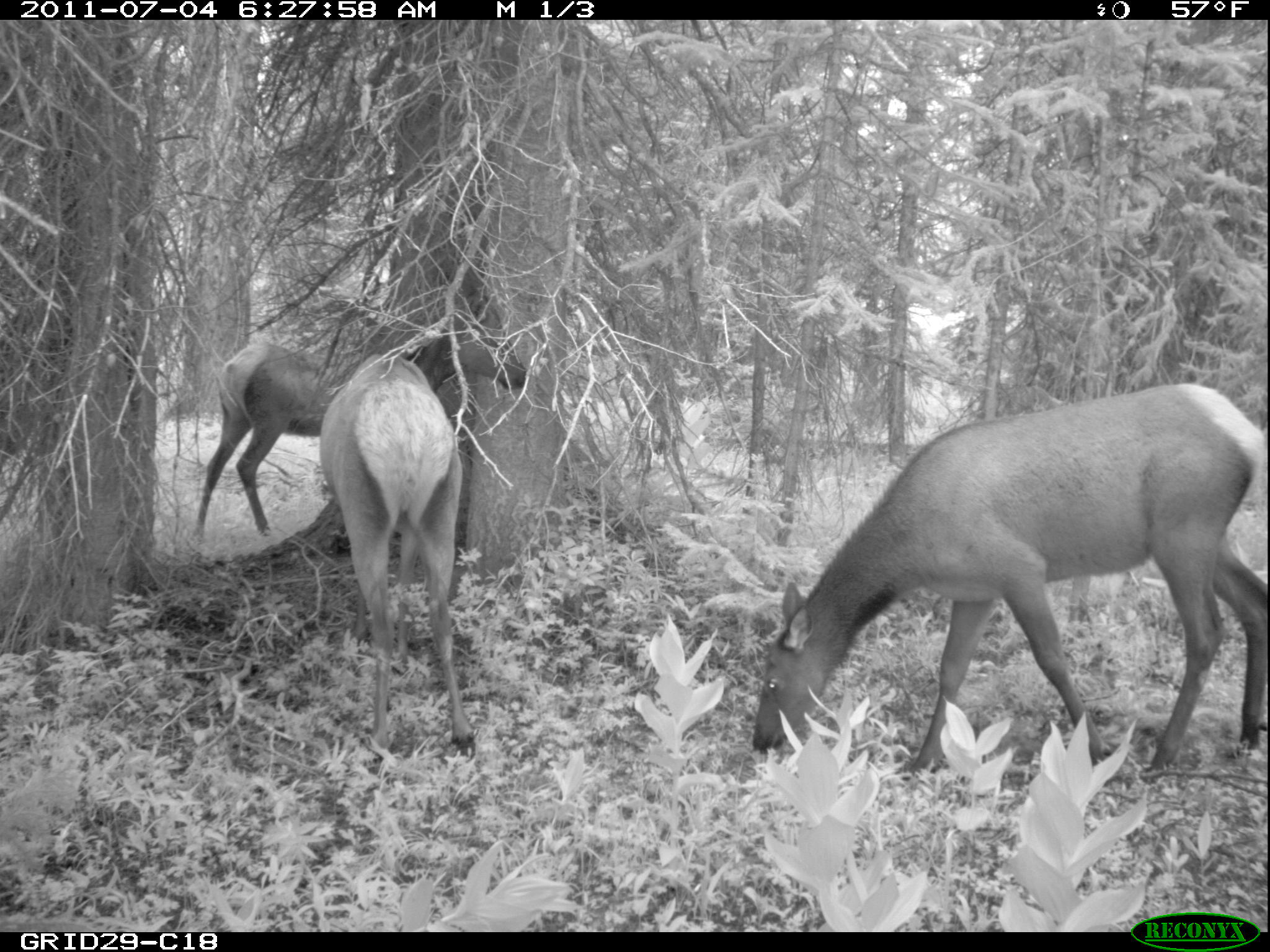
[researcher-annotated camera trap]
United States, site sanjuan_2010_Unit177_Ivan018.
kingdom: Animalia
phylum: Chordata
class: Mammalia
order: Artiodactyla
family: Cervidae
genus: Cervus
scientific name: Cervus elaphus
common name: red deer